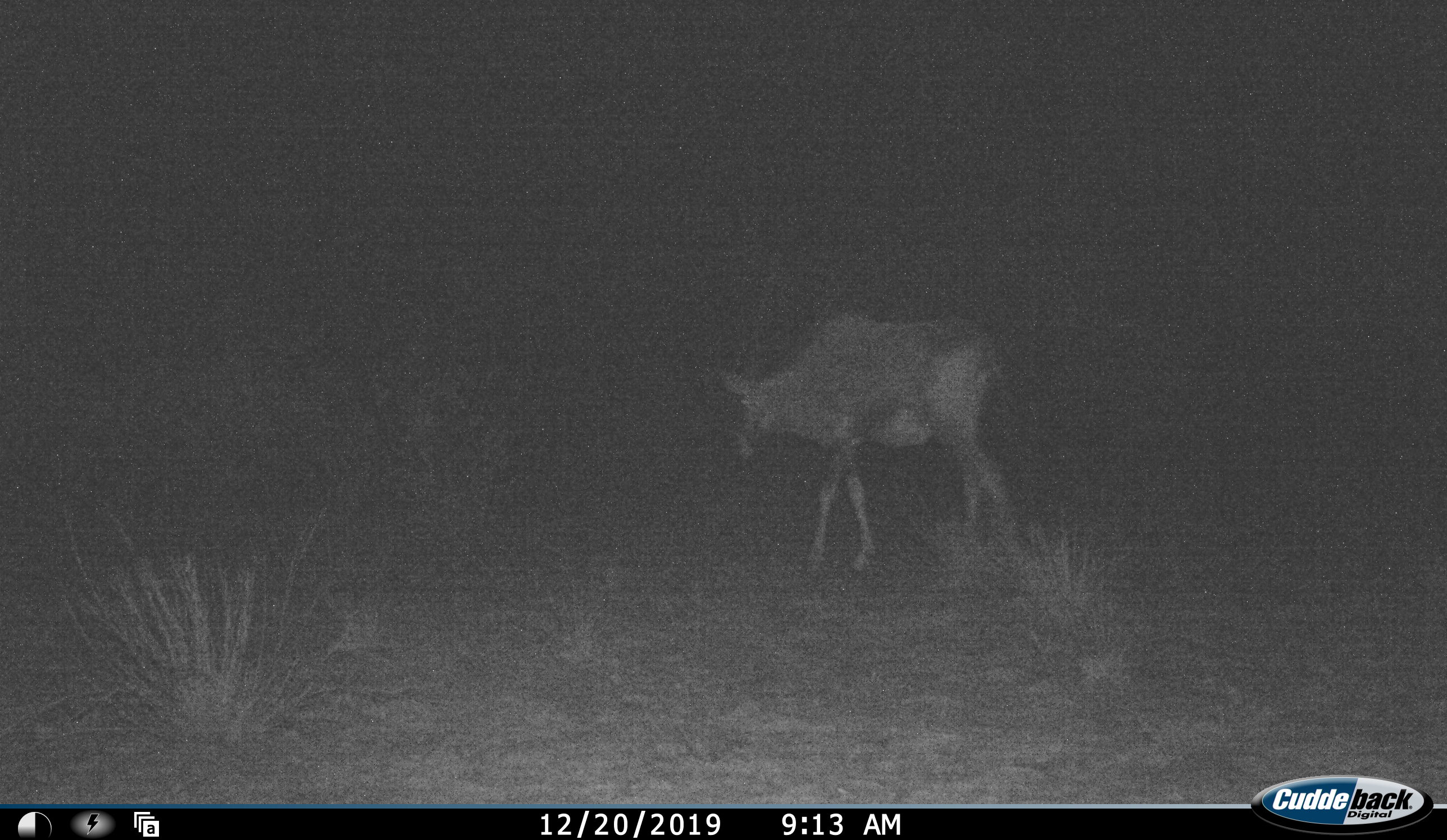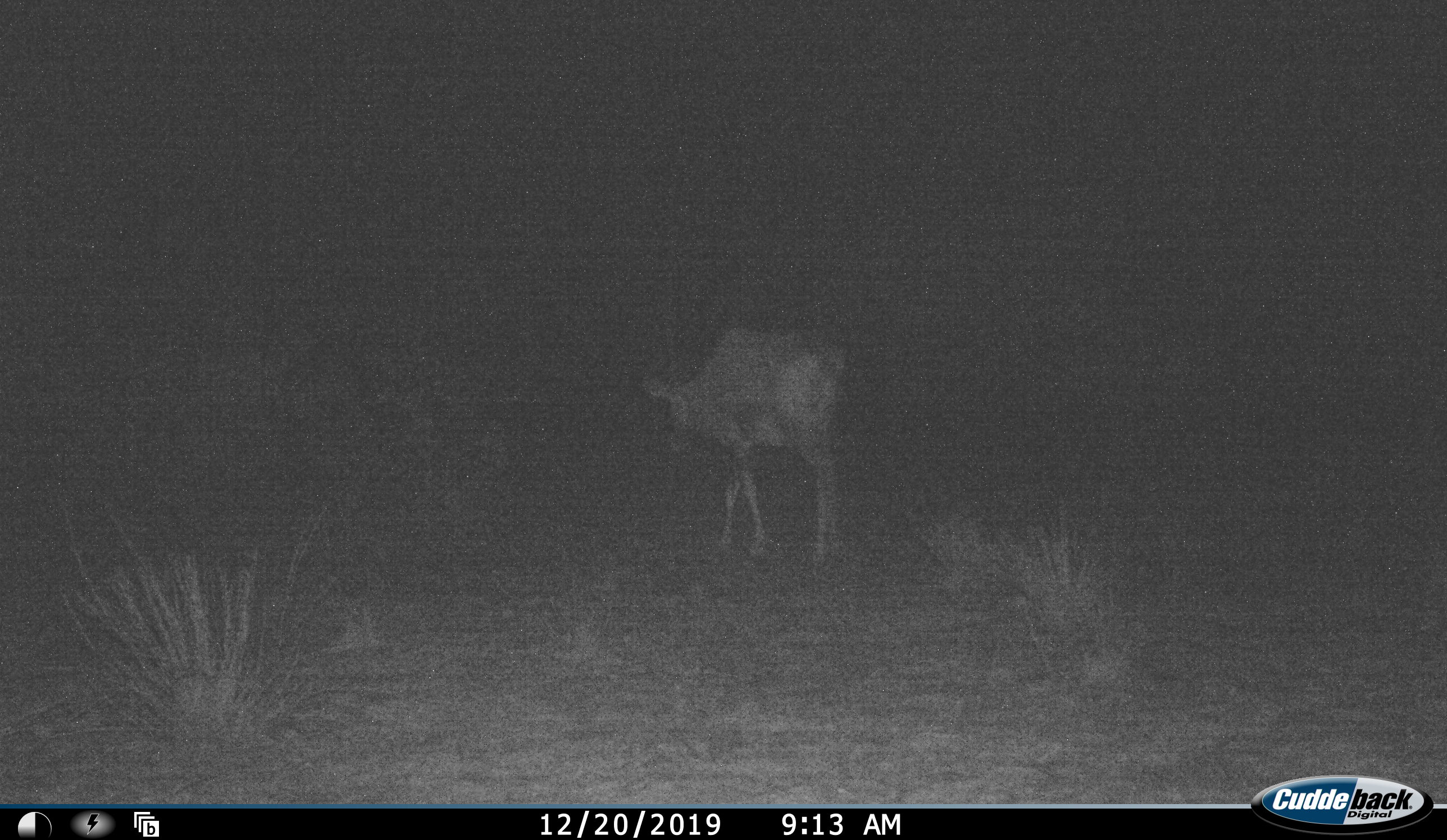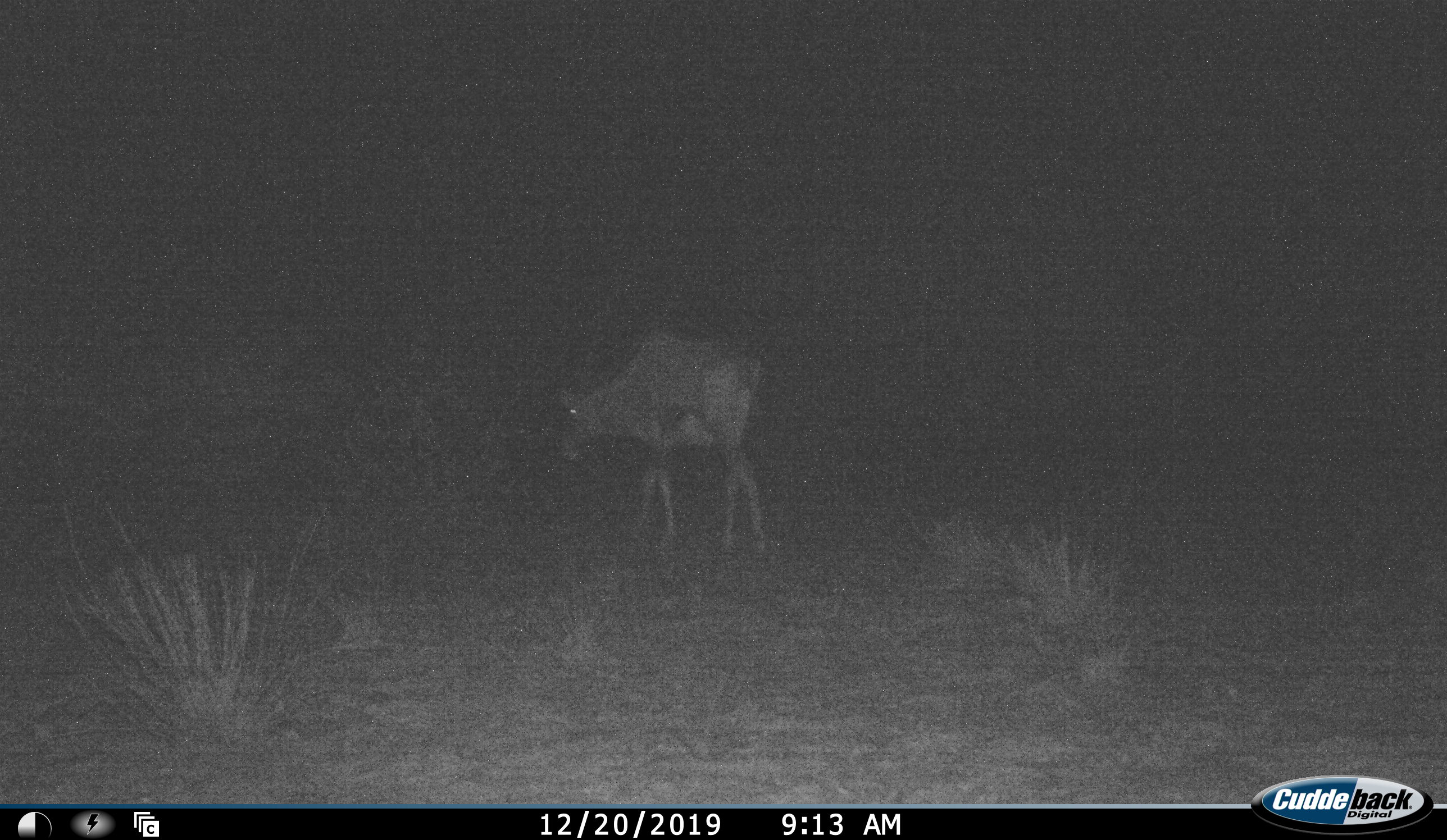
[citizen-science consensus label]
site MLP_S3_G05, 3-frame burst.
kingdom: Animalia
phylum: Chordata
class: Mammalia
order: Artiodactyla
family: Bovidae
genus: Oryx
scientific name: Oryx gazella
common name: gemsbok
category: oryx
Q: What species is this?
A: Oryx (gemsbok) (Oryx gazella).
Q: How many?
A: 1.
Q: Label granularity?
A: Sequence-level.